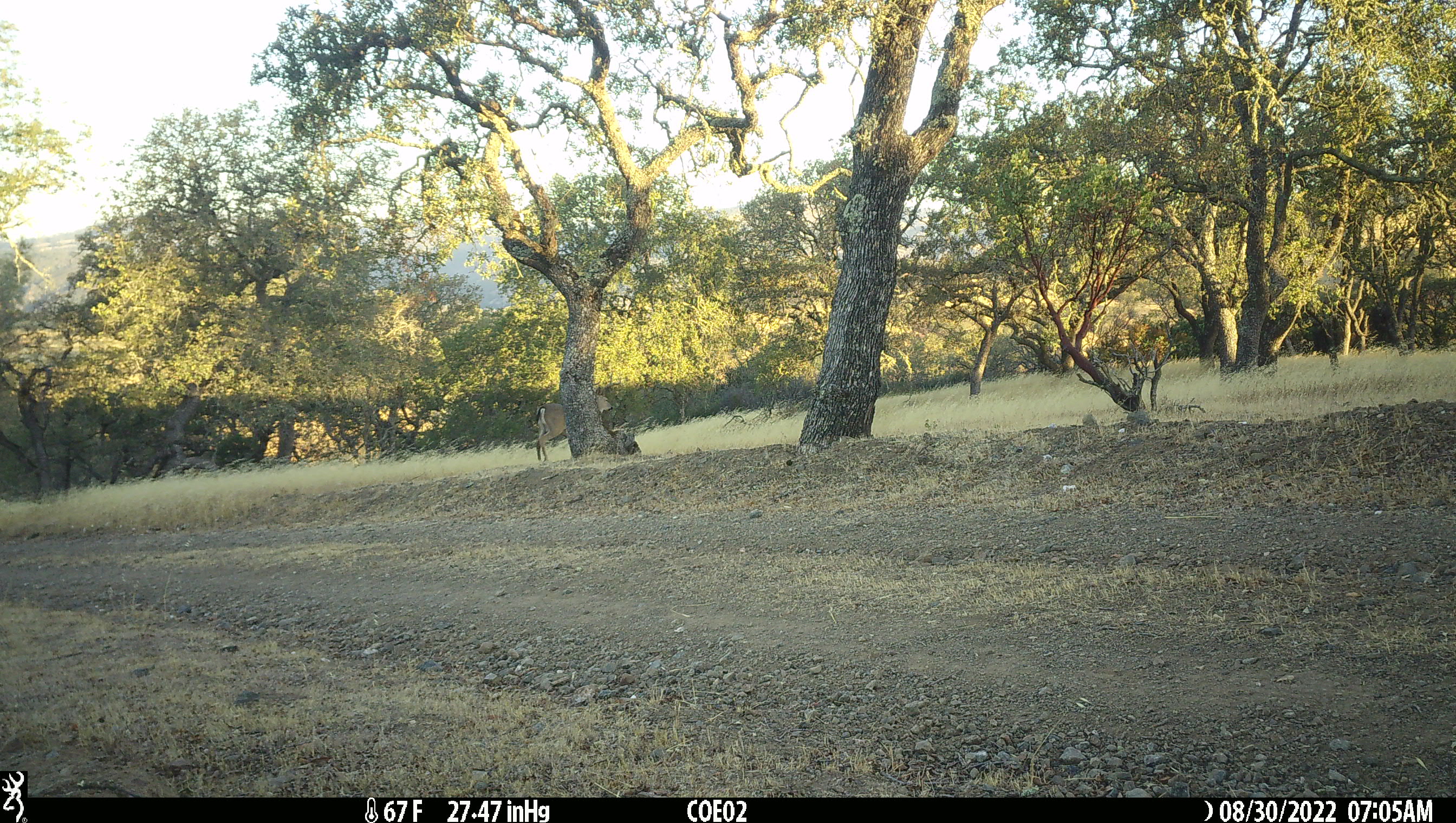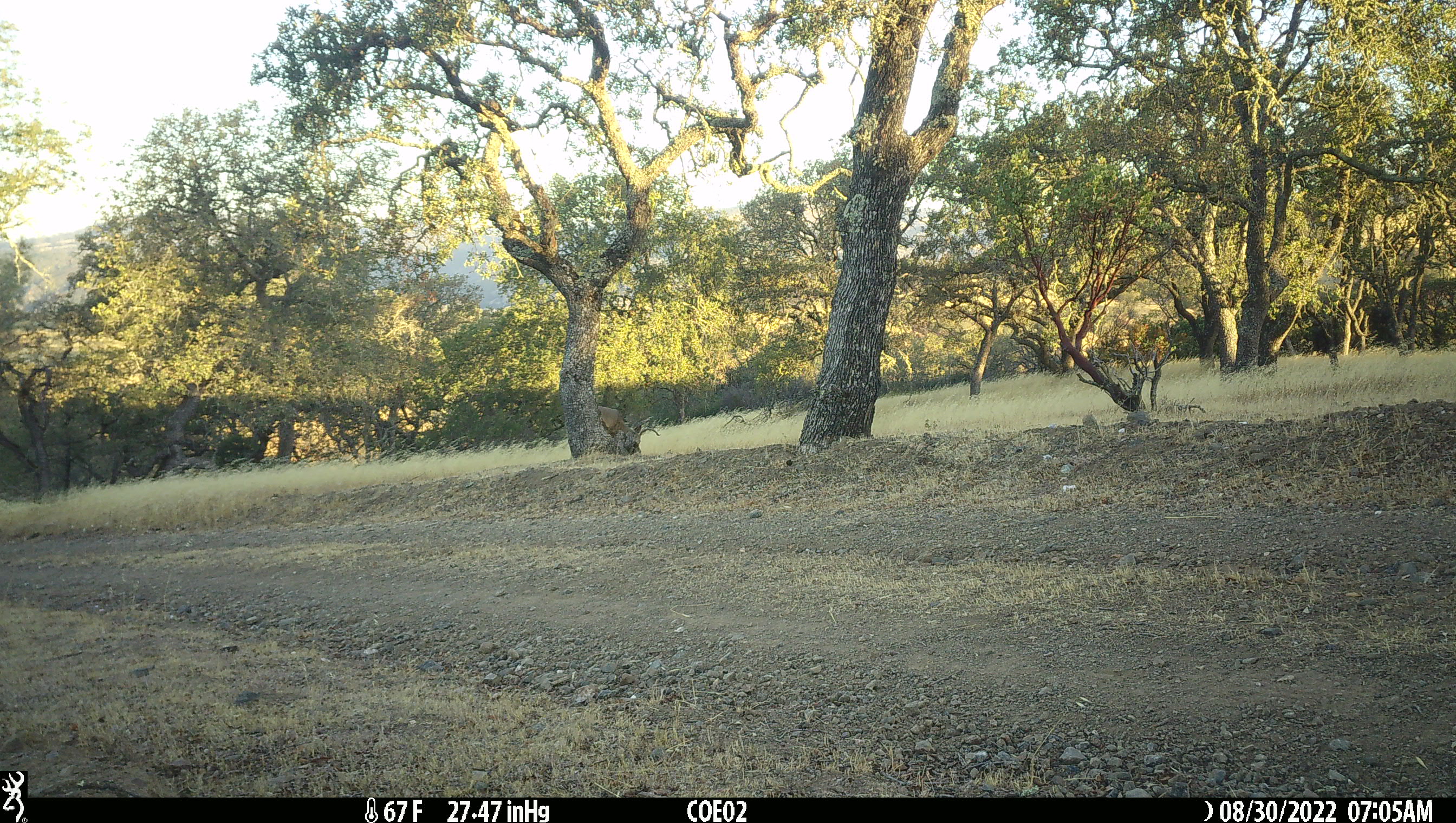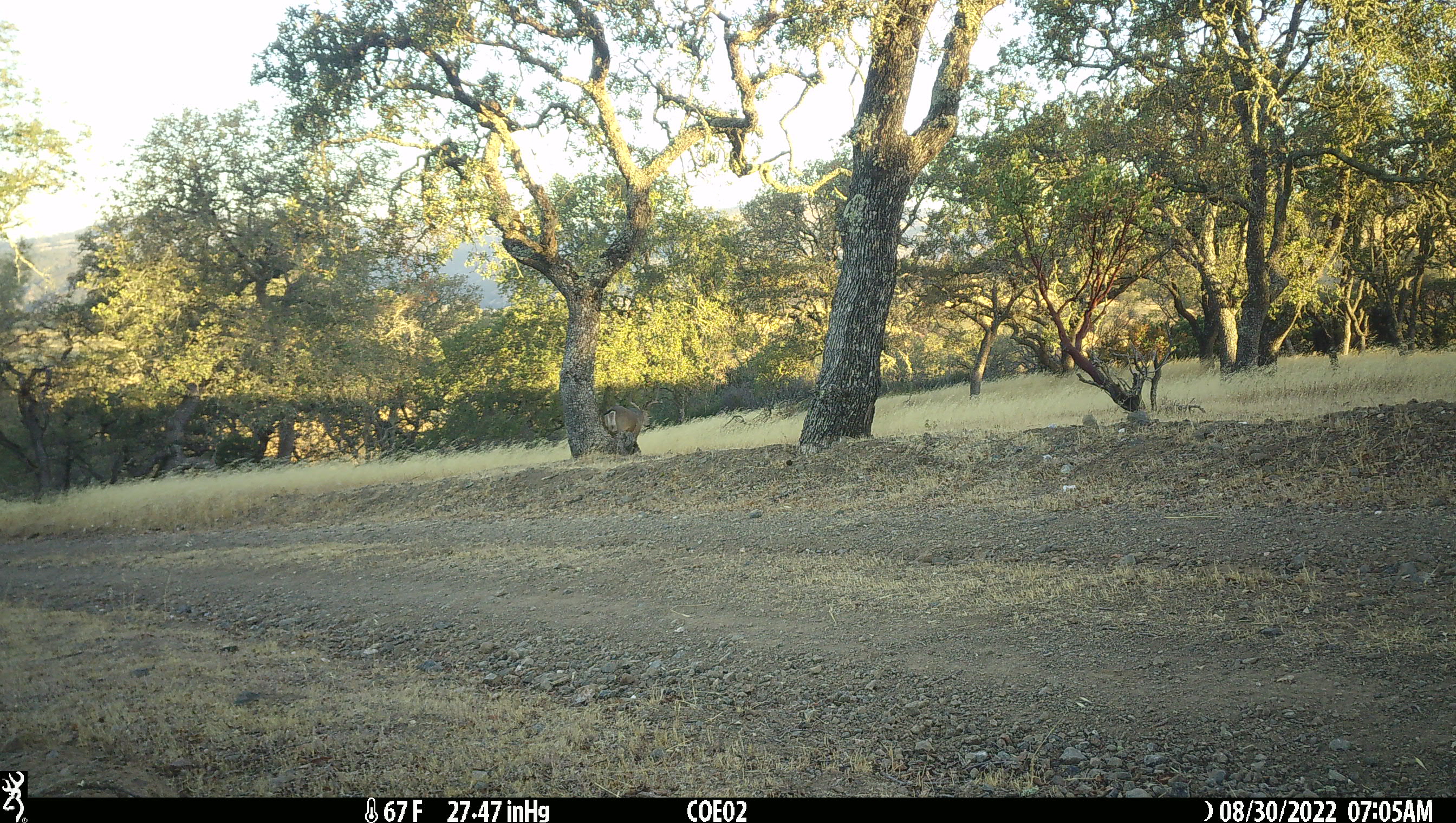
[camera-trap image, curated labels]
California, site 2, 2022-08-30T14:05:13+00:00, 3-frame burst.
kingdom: Animalia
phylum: Chordata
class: Mammalia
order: Artiodactyla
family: Cervidae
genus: Odocoileus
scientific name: Odocoileus hemionus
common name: mule deer